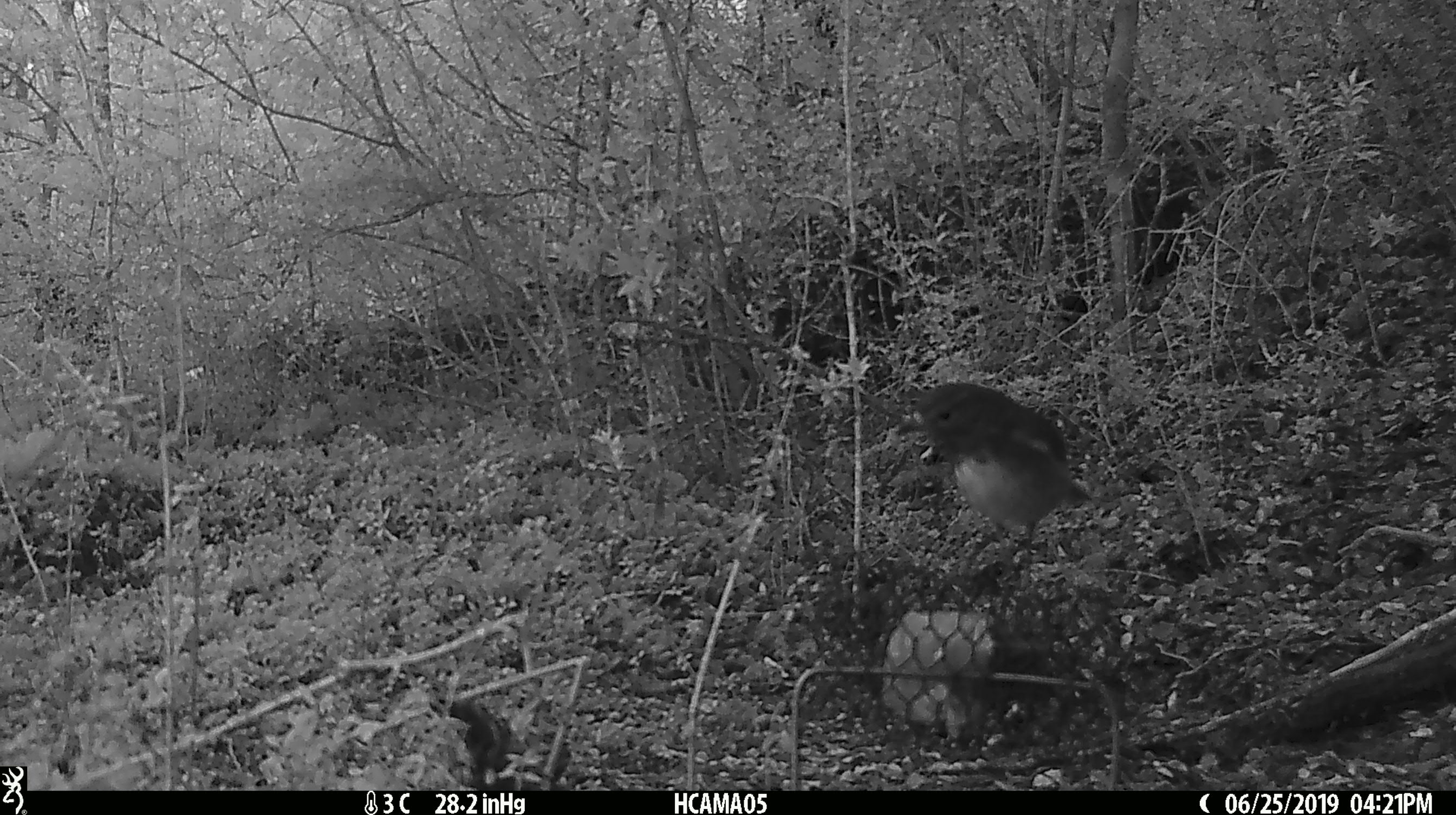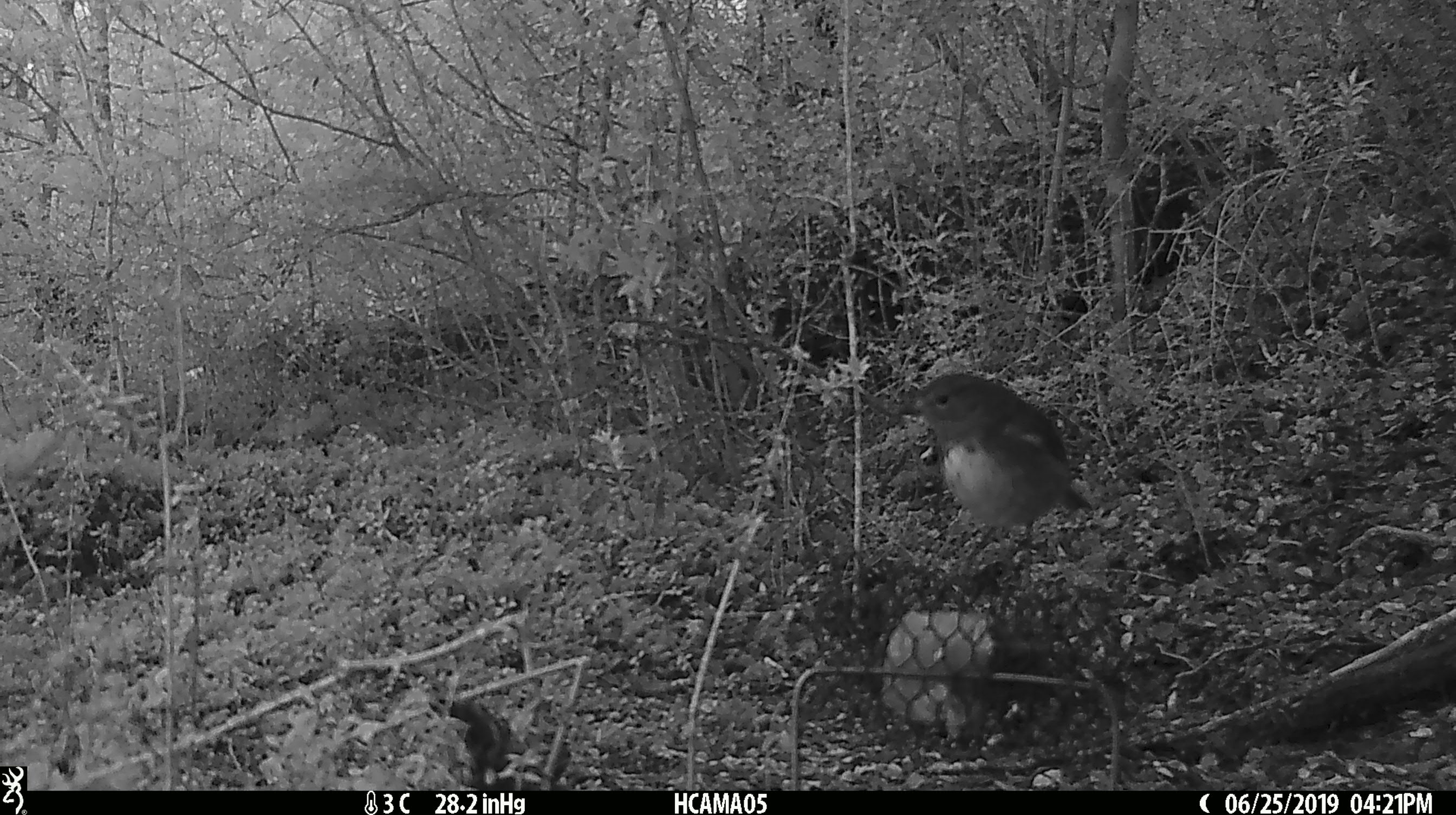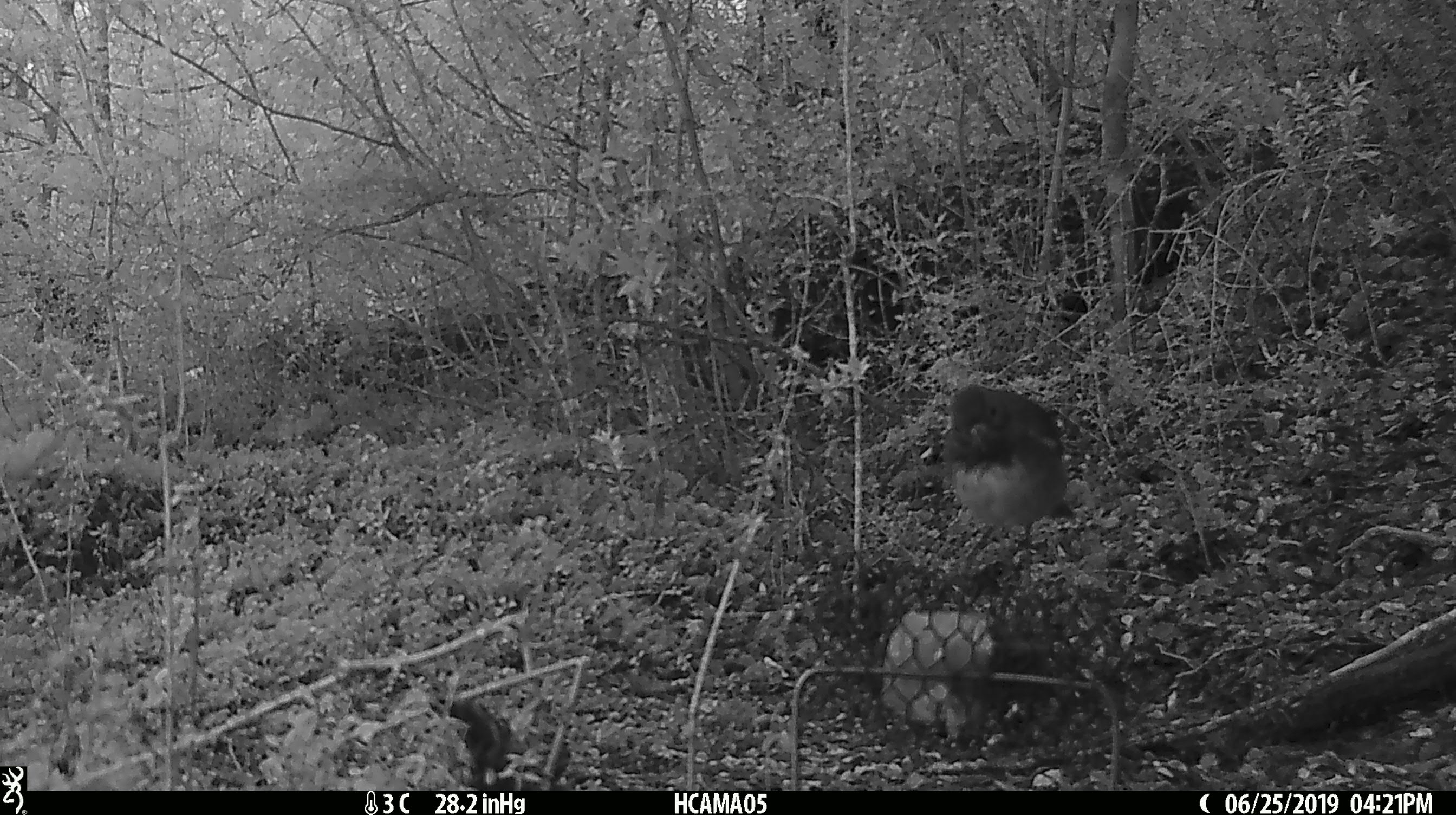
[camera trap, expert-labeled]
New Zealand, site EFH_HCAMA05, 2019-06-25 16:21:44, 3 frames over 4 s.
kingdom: Animalia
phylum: Chordata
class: Aves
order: Passeriformes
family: Petroicidae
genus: Petroica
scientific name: Petroica australis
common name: new zealand robin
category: robin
Robin (new zealand robin) (Petroica australis).